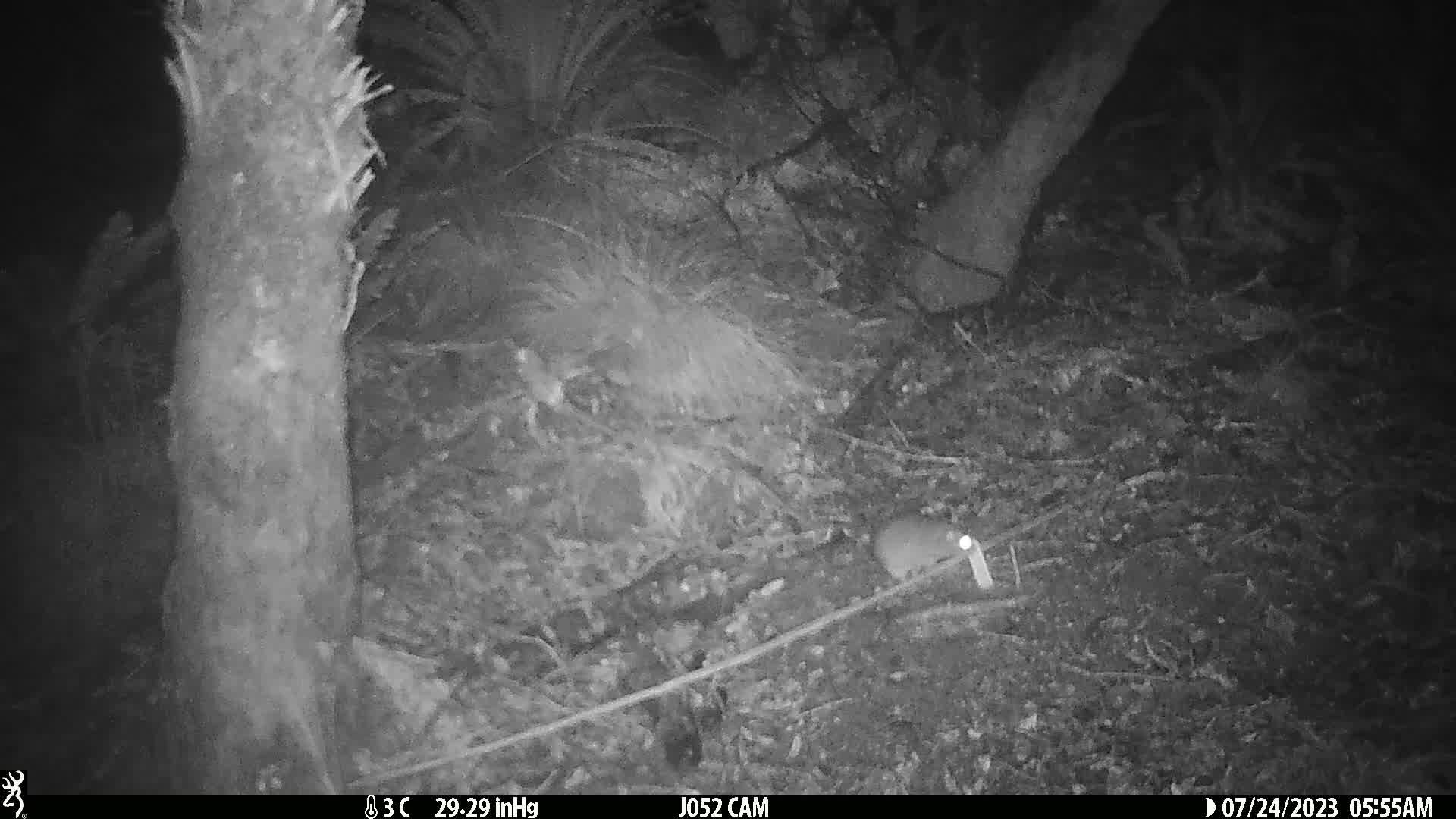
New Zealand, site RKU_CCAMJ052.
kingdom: Animalia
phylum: Chordata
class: Mammalia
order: Rodentia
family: Muridae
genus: Rattus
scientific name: Rattus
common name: rat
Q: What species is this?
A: Rat (Rattus).